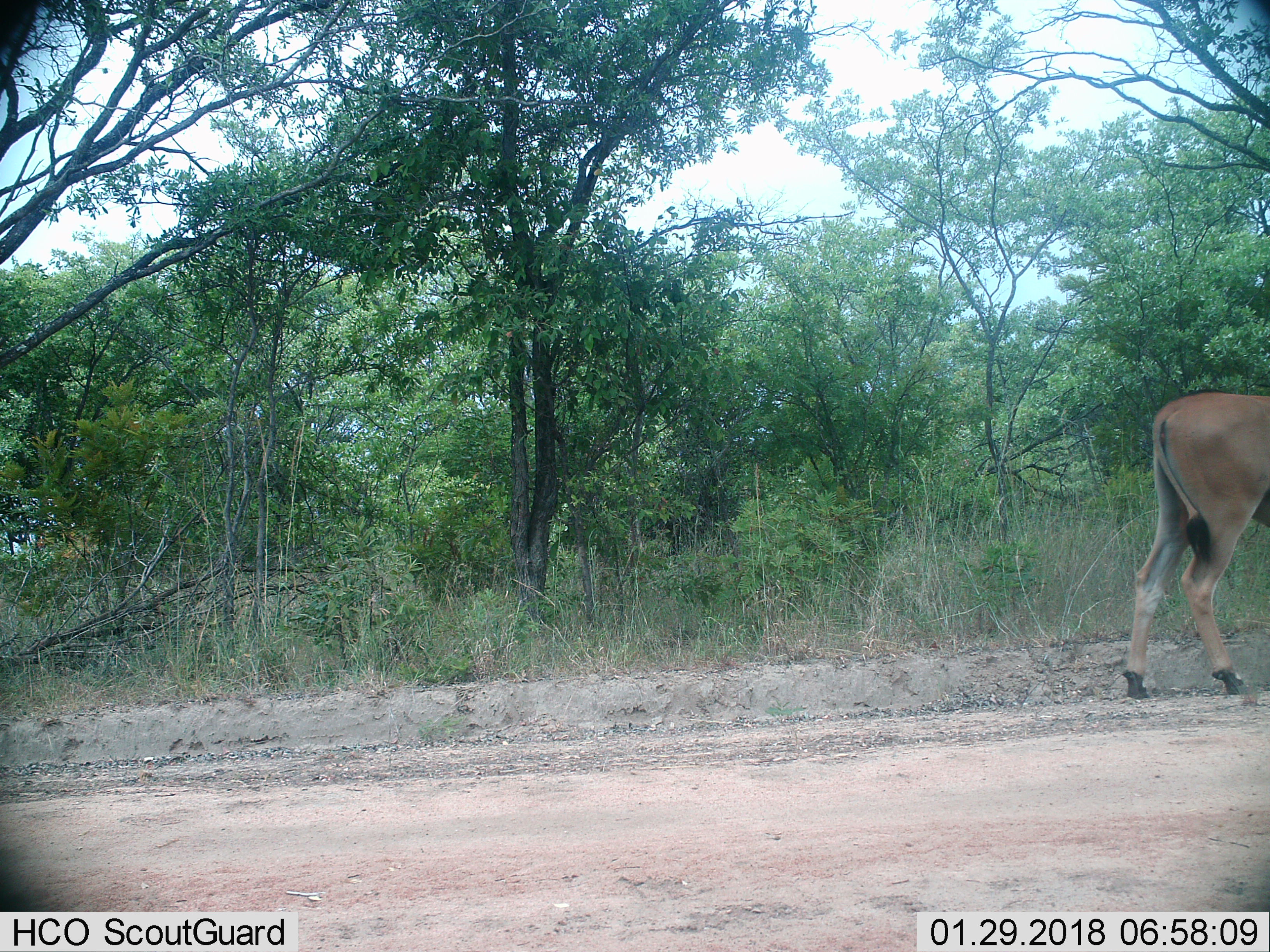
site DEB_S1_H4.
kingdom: Animalia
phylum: Chordata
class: Mammalia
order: Artiodactyla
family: Bovidae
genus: Tragelaphus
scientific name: Tragelaphus oryx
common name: eland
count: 1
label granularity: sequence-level